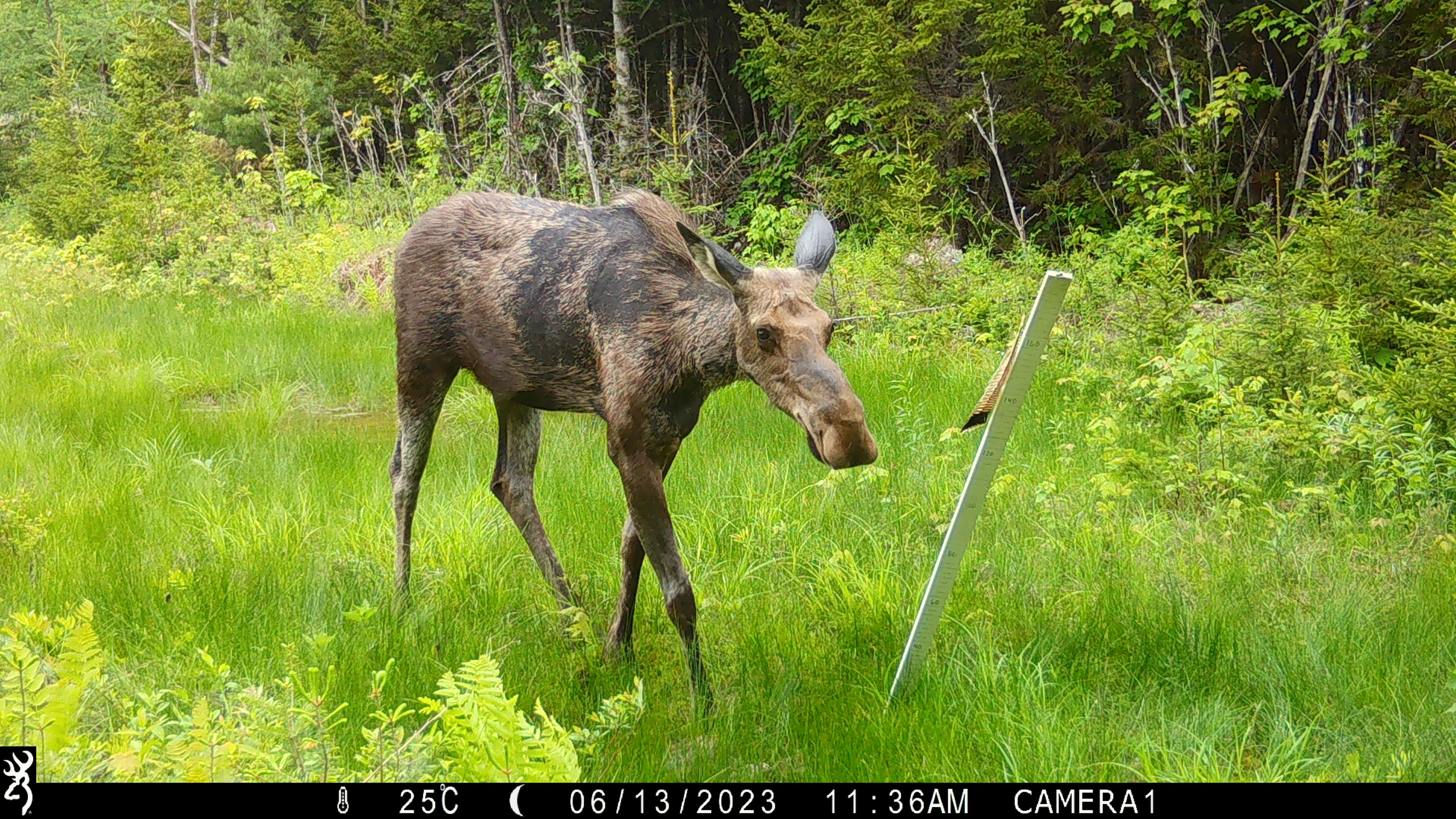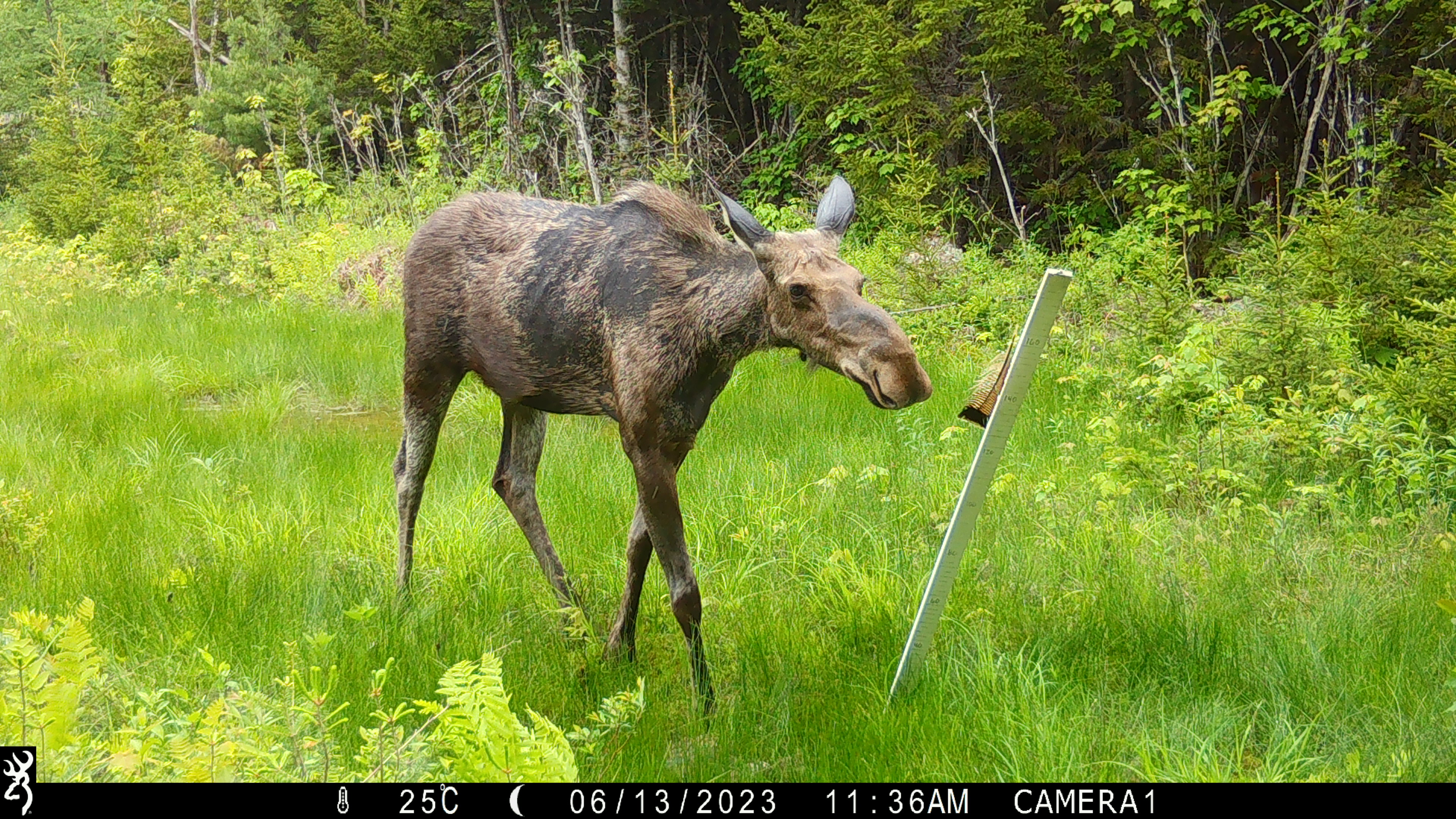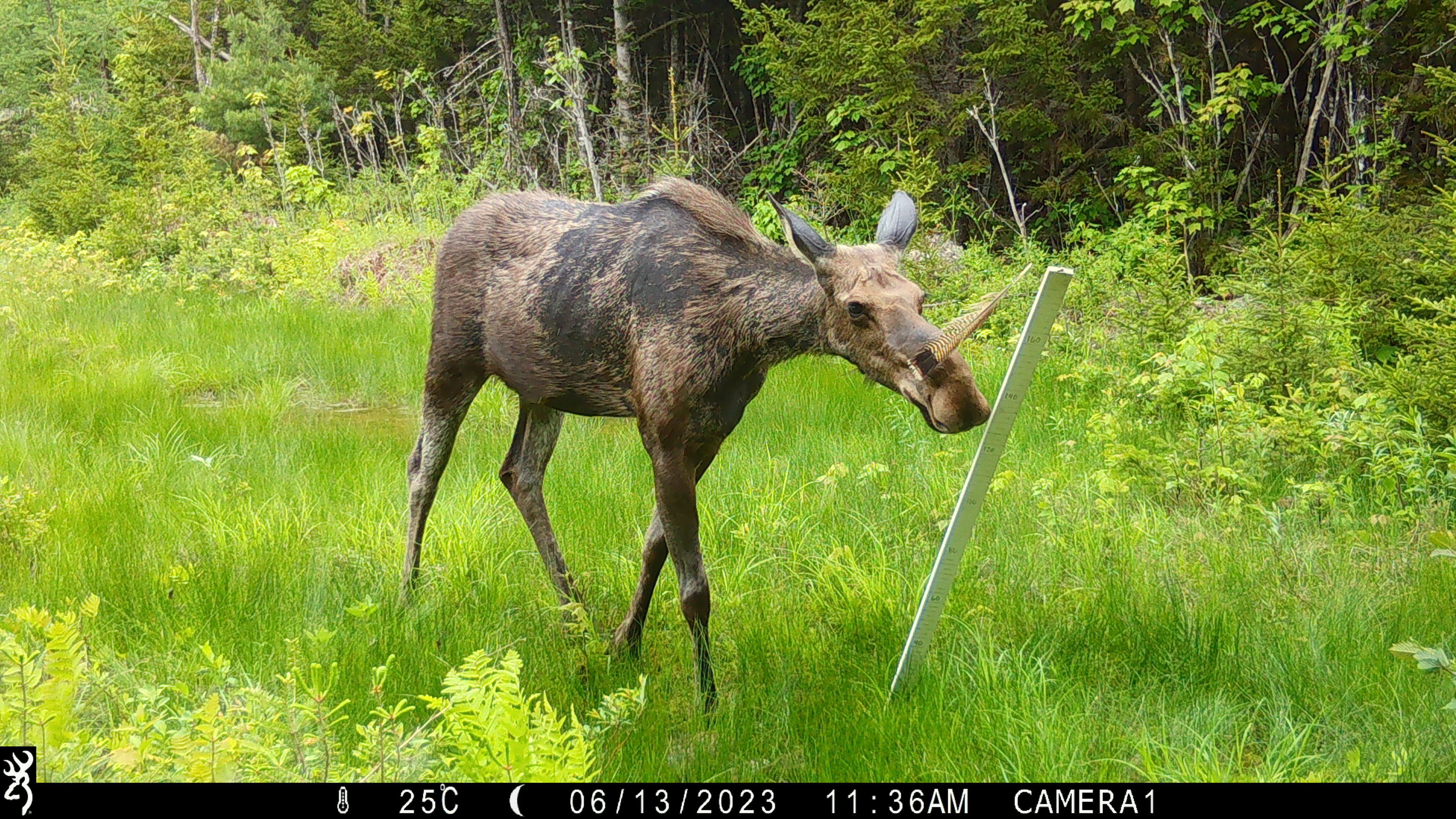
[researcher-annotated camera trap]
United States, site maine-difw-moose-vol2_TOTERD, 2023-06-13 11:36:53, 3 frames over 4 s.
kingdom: Animalia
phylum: Chordata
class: Mammalia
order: Artiodactyla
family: Cervidae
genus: Alces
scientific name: Alces alces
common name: moose